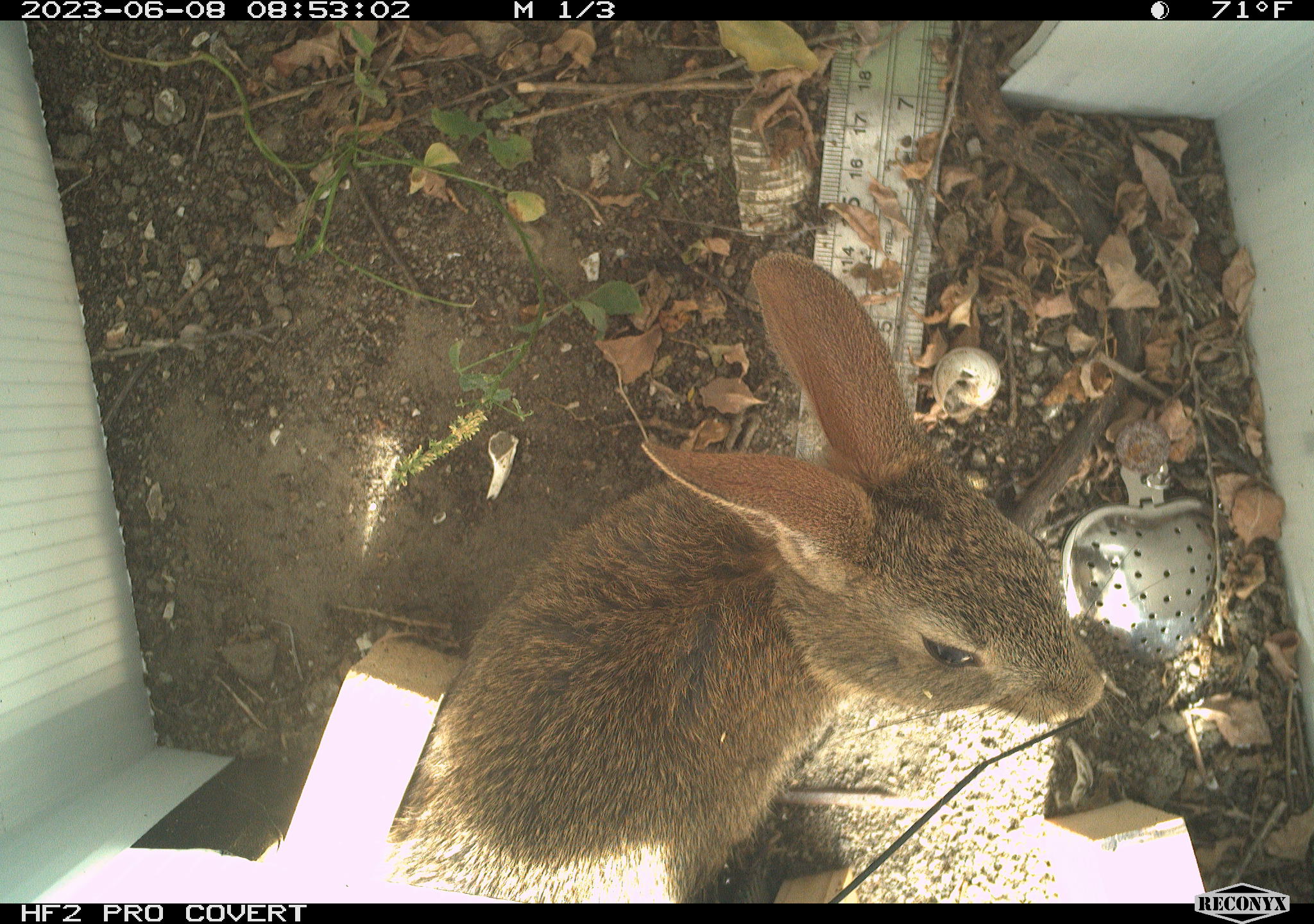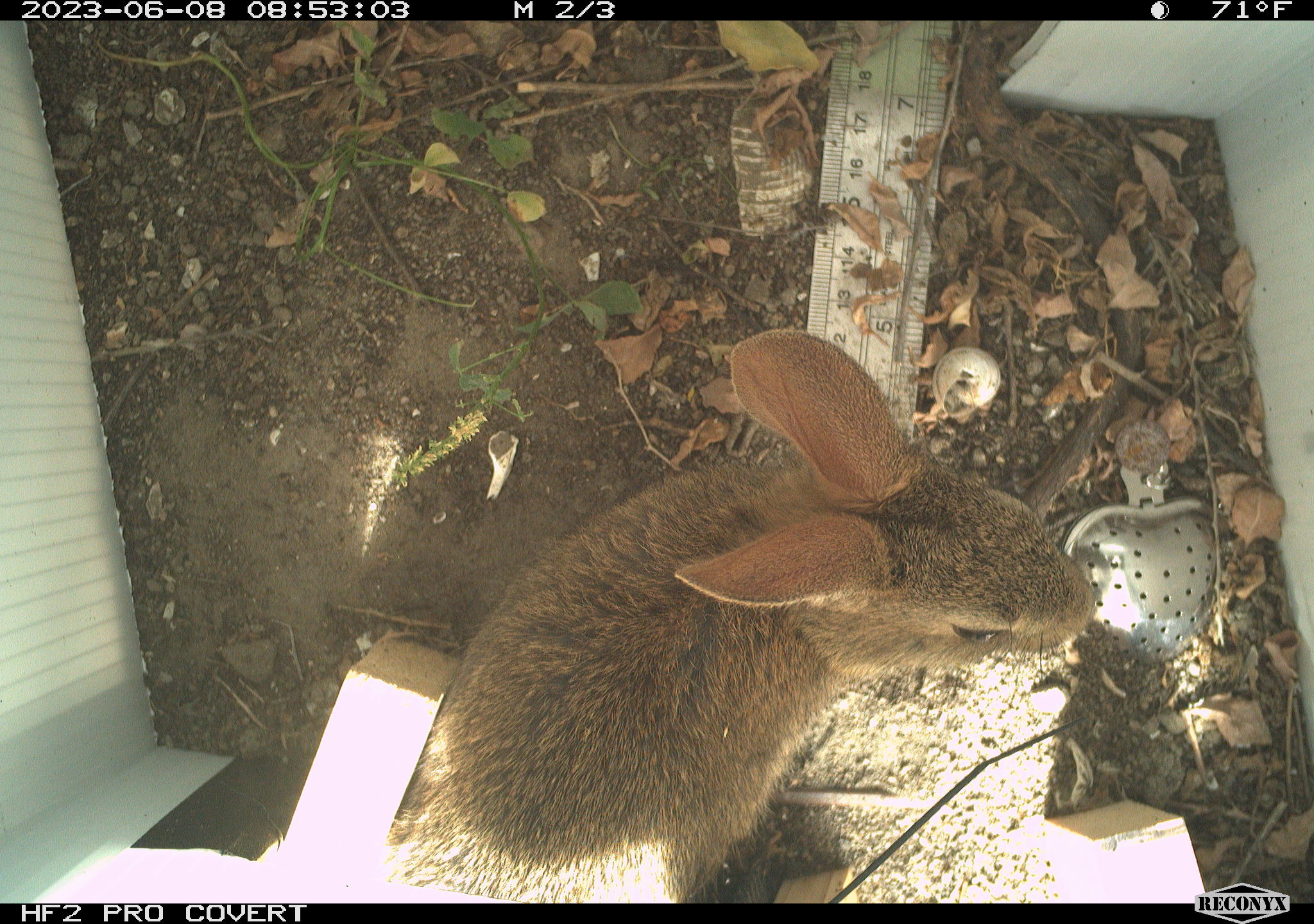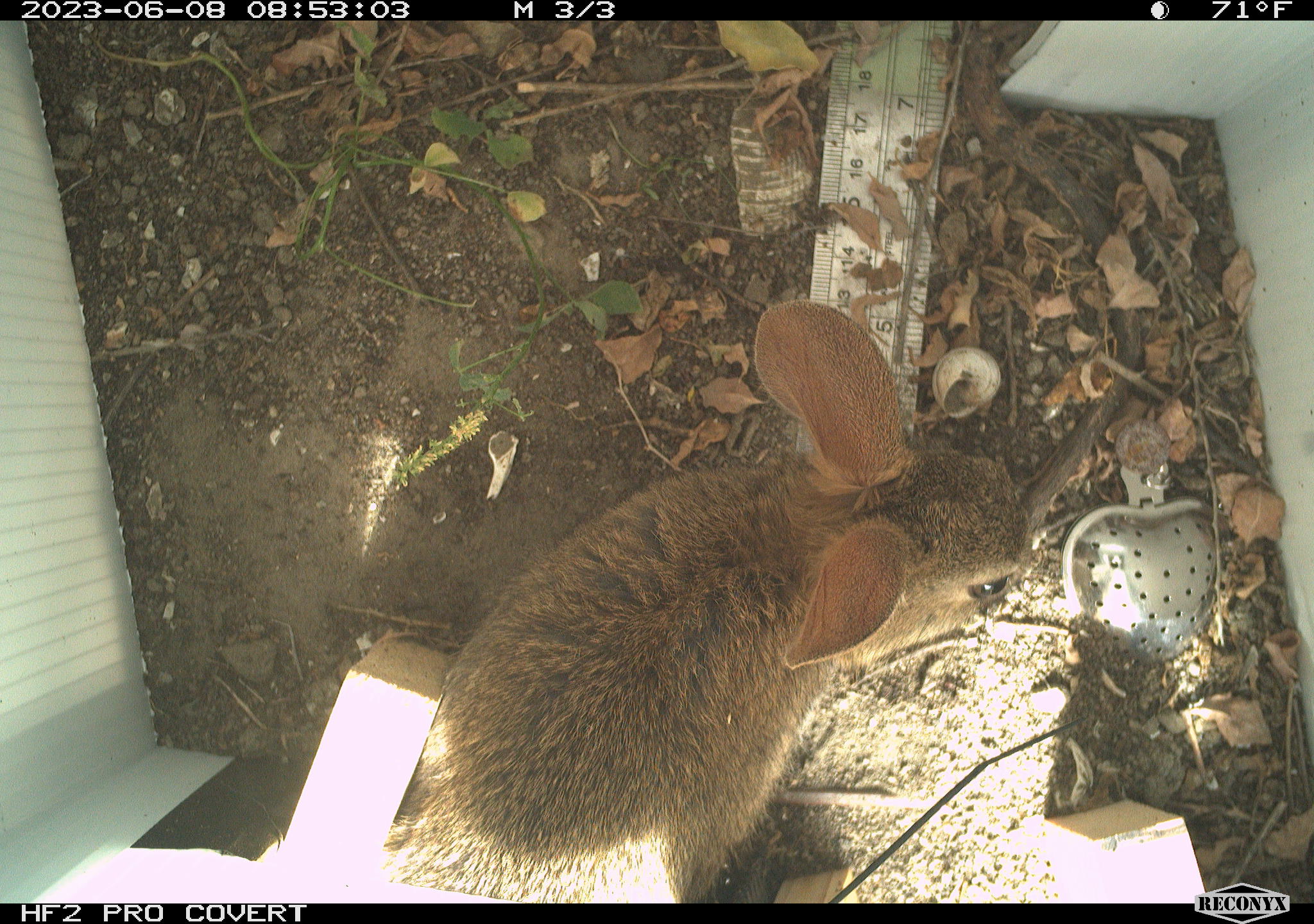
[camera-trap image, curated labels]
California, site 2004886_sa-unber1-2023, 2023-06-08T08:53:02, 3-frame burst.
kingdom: Animalia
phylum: Chordata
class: Mammalia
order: Lagomorpha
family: Leporidae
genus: Sylvilagus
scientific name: Sylvilagus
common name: cottontail rabbits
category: sylvilagus species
Sylvilagus species (cottontail rabbits) (Sylvilagus).